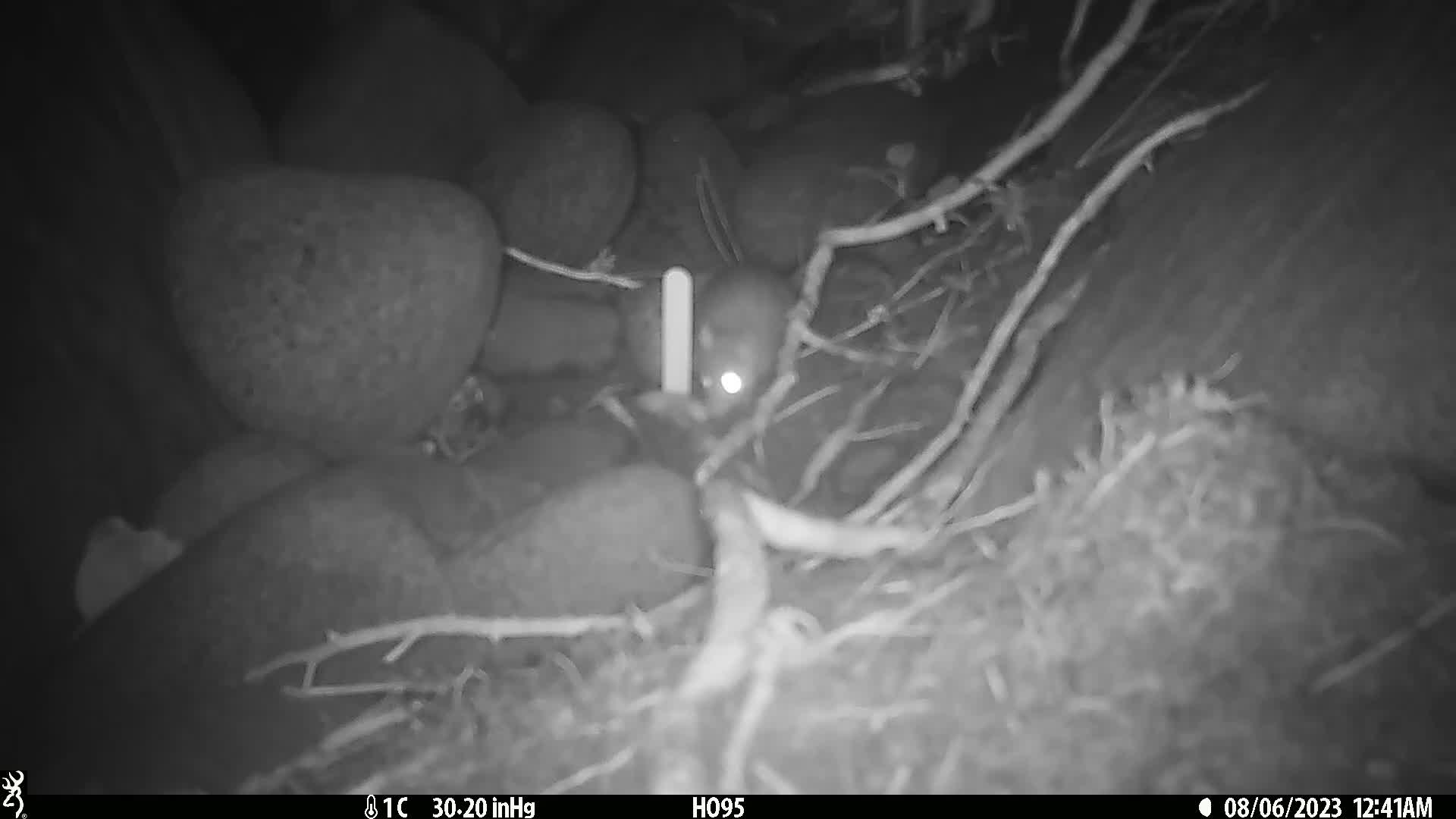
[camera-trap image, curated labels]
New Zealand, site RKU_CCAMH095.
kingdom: Animalia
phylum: Chordata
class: Mammalia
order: Rodentia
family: Muridae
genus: Rattus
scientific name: Rattus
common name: rat